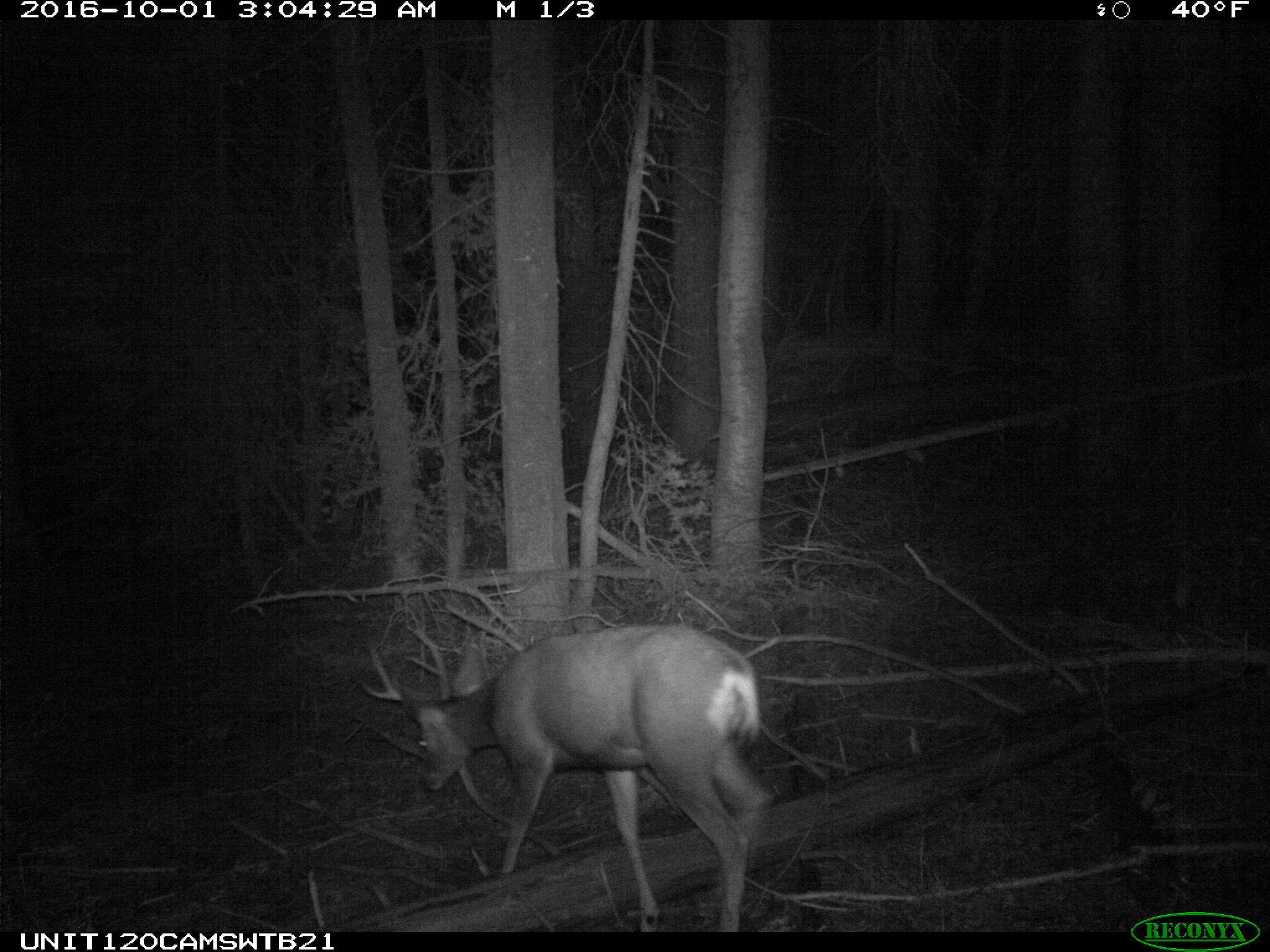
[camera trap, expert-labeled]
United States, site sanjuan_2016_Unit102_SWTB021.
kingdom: Animalia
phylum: Chordata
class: Mammalia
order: Artiodactyla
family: Cervidae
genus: Odocoileus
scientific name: Odocoileus hemionus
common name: mule deer